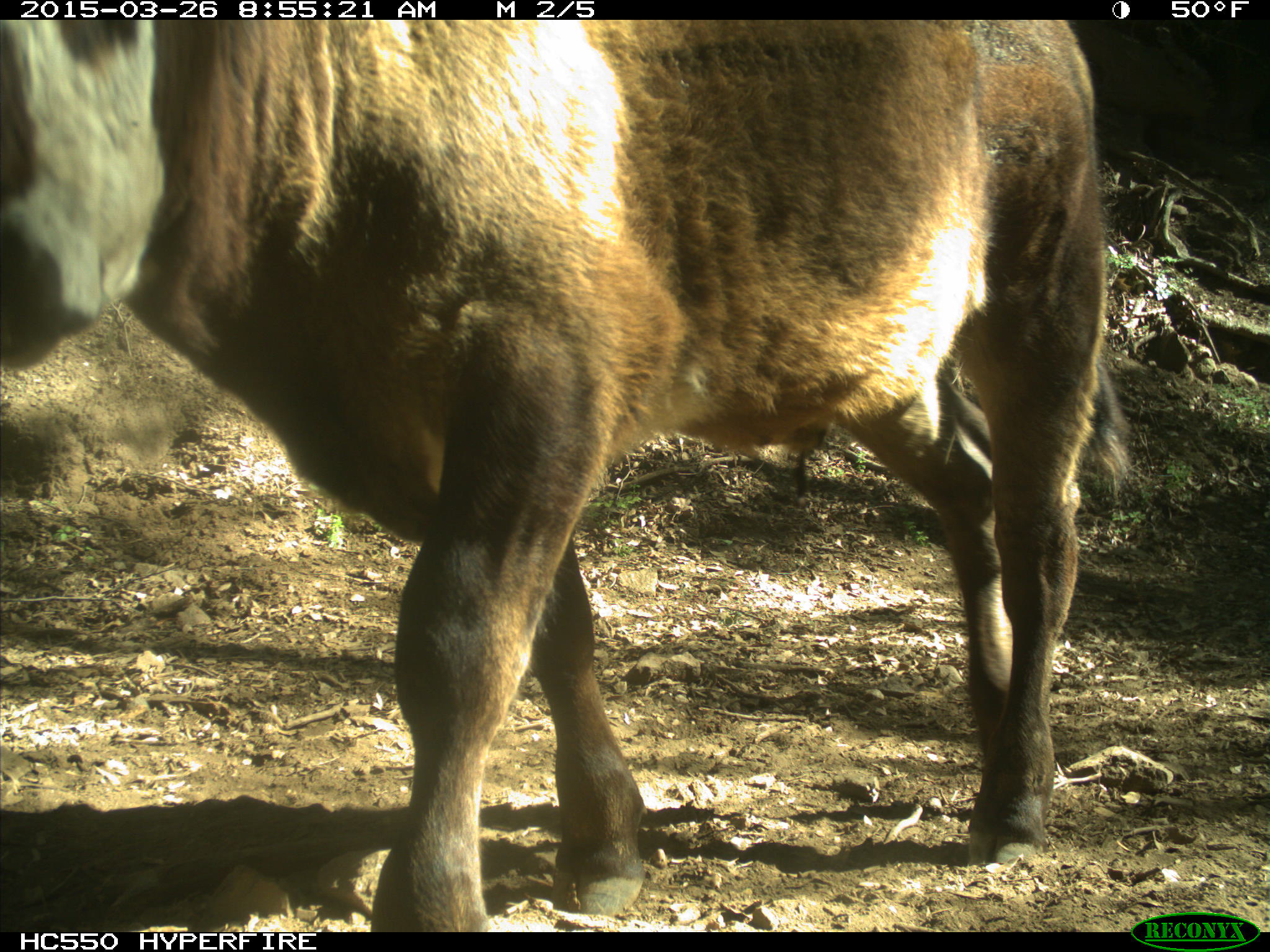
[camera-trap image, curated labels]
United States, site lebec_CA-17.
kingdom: Animalia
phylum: Chordata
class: Mammalia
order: Artiodactyla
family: Bovidae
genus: Bos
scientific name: Bos taurus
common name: domestic cow